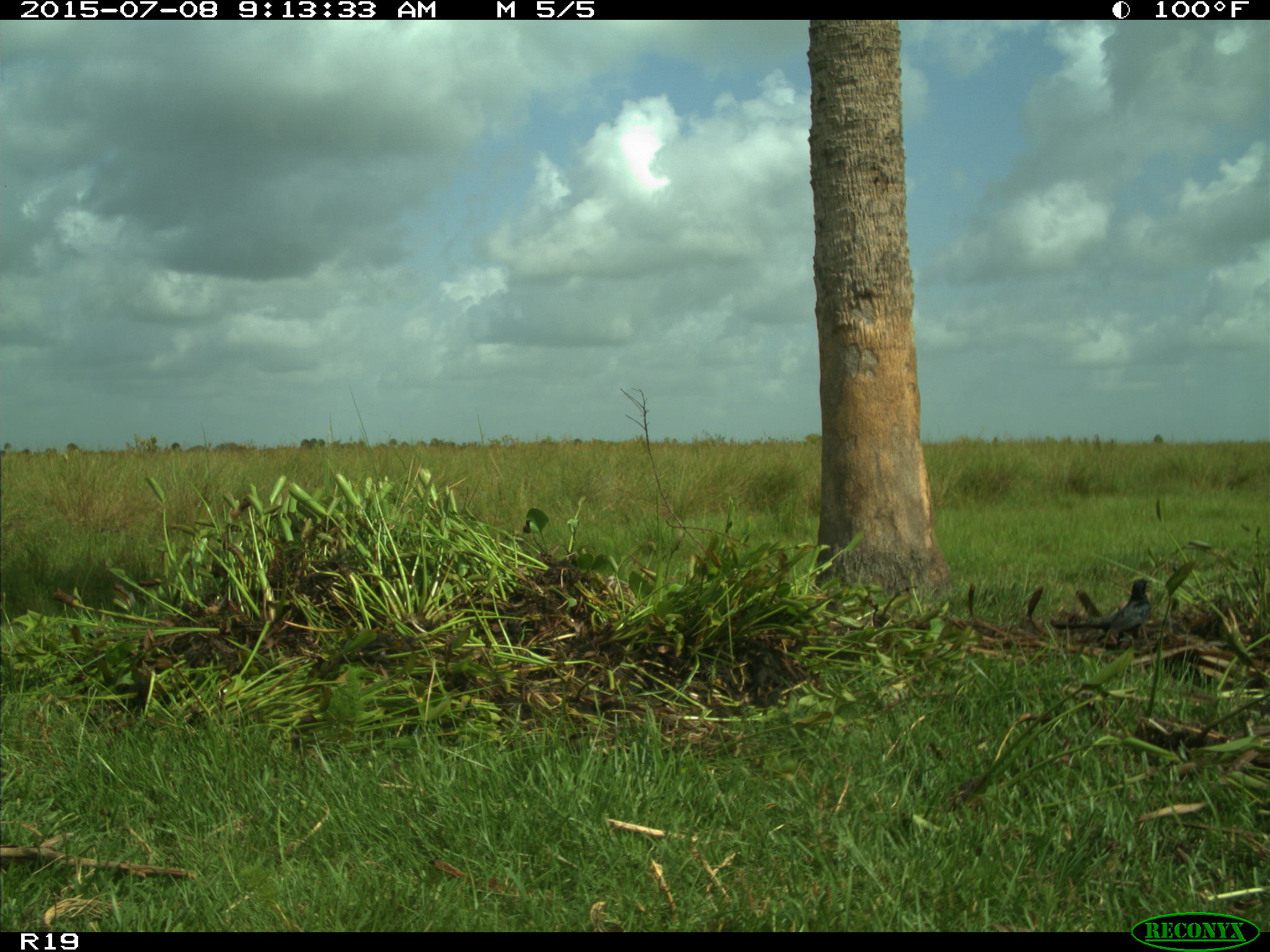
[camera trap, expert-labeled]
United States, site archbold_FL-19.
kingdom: Animalia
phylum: Chordata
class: Aves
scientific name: Aves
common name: birds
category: unidentified bird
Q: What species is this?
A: Unidentified bird (birds) (Aves).